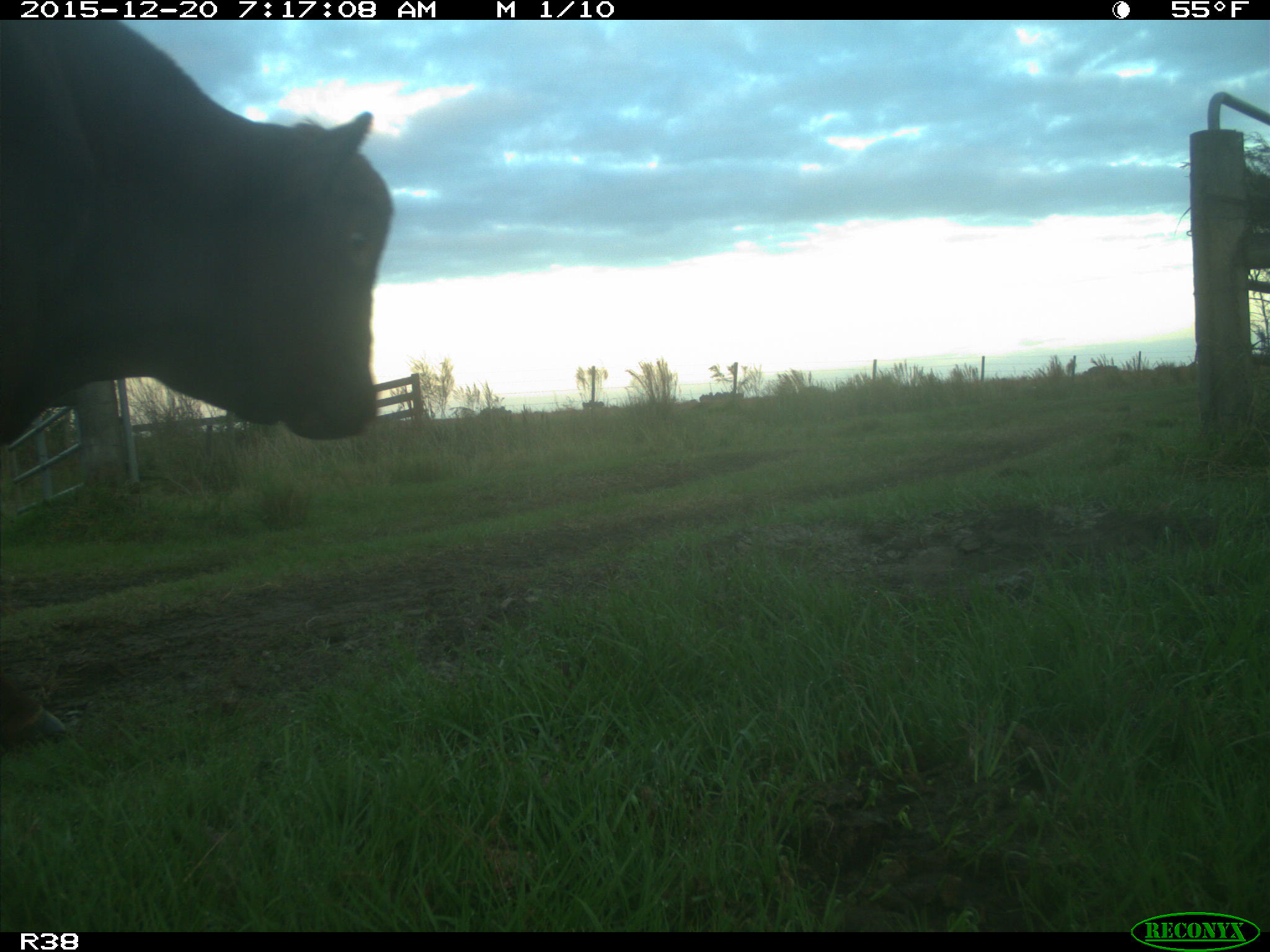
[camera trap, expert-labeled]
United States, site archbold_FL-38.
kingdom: Animalia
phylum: Chordata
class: Mammalia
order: Artiodactyla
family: Bovidae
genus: Bos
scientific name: Bos taurus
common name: domestic cow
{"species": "Bos taurus (domestic cow)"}